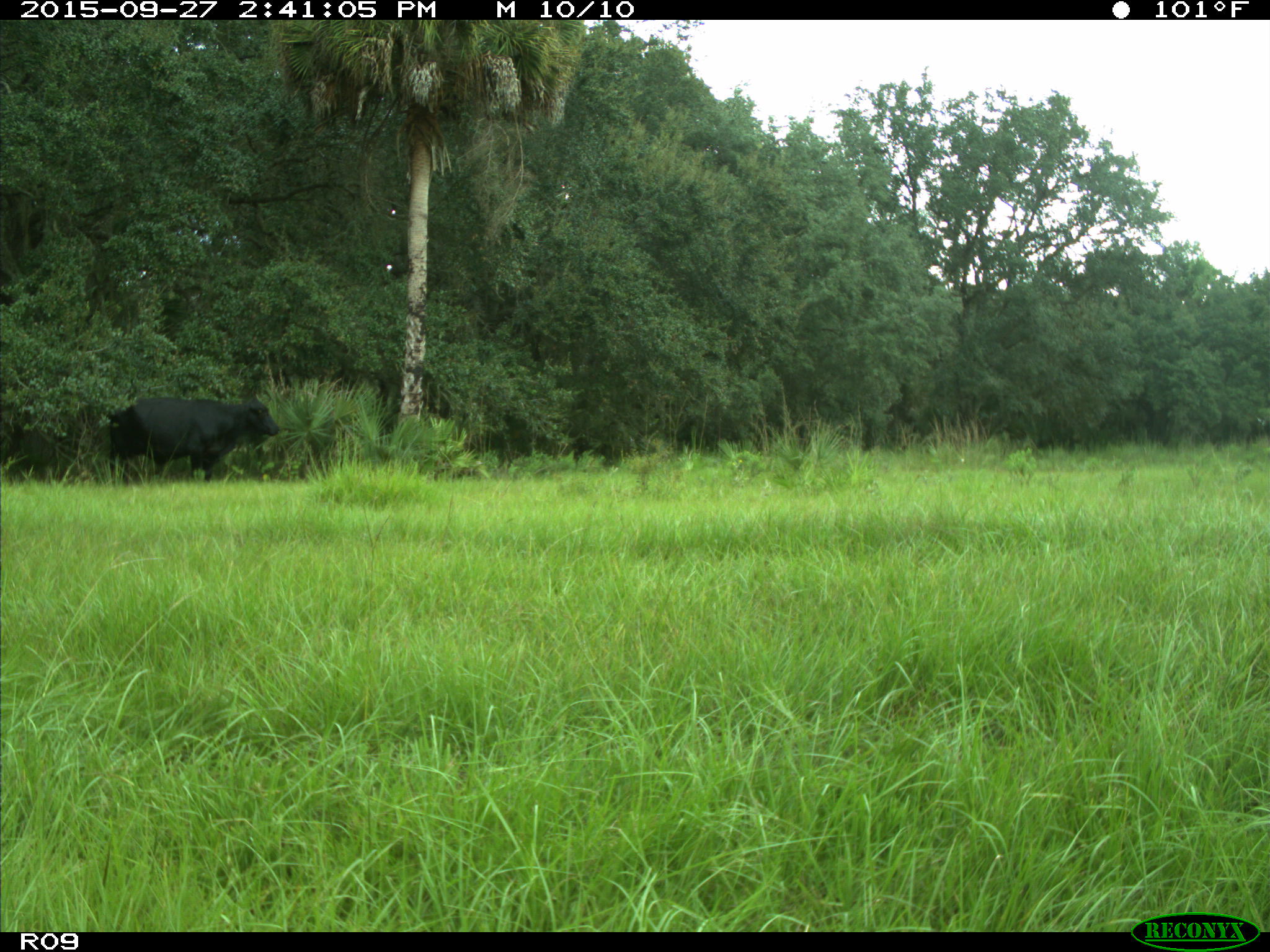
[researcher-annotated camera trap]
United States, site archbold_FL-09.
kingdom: Animalia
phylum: Chordata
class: Mammalia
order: Artiodactyla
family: Bovidae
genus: Bos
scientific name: Bos taurus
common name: domestic cow